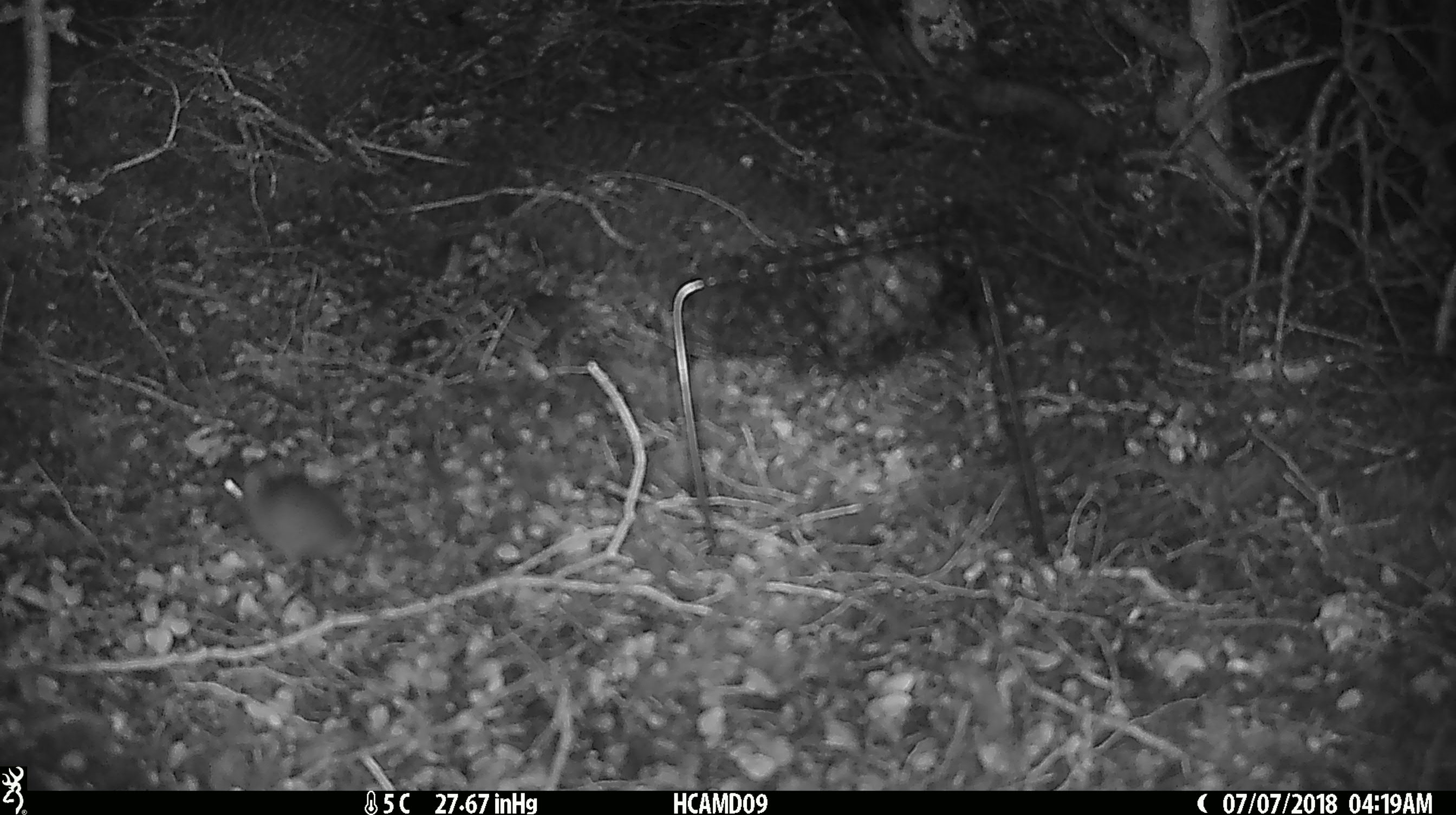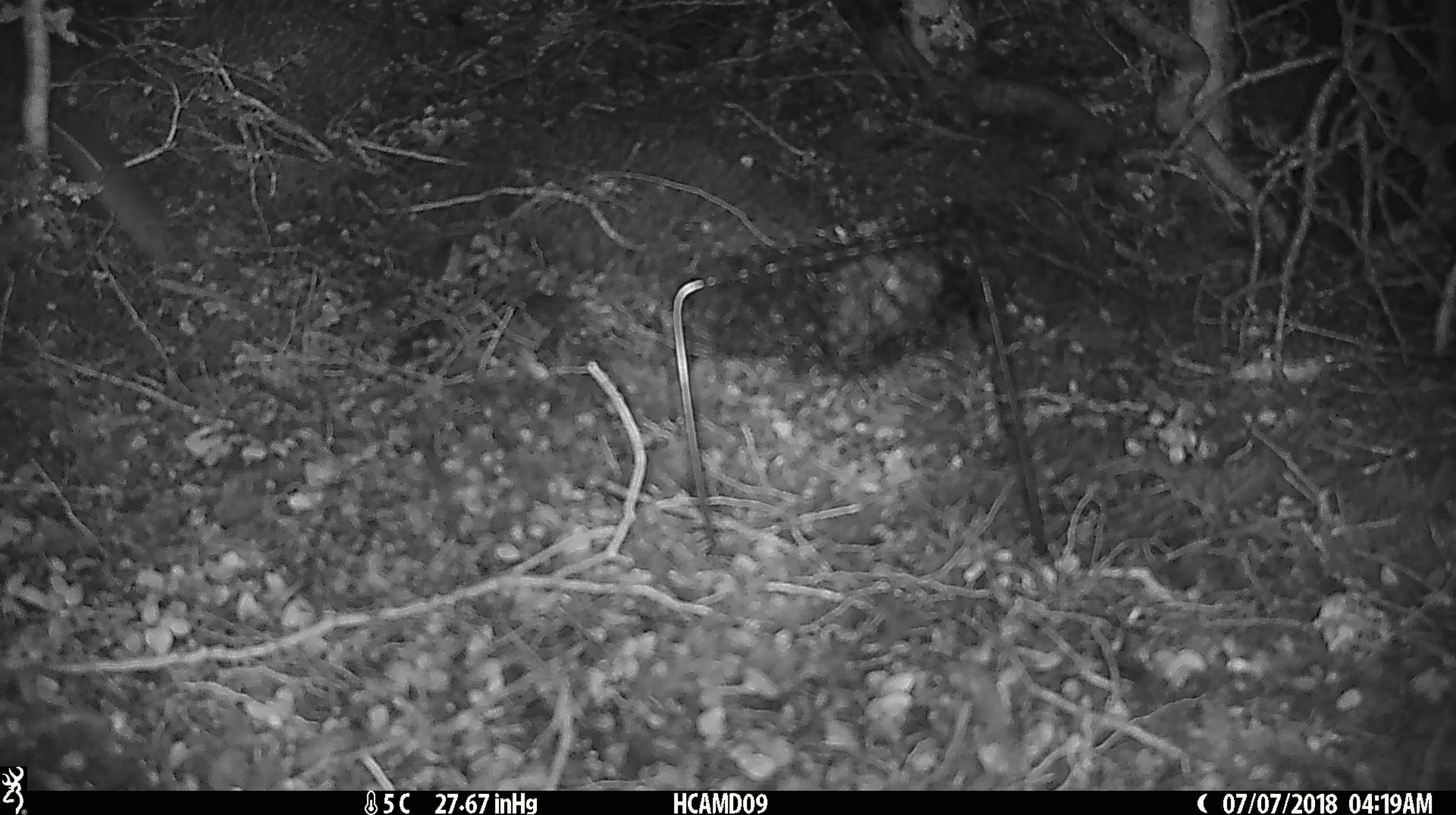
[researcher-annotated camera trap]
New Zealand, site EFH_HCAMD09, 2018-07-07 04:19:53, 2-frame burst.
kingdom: Animalia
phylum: Chordata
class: Mammalia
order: Rodentia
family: Muridae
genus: Mus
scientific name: Mus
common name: mouse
Mouse (Mus).